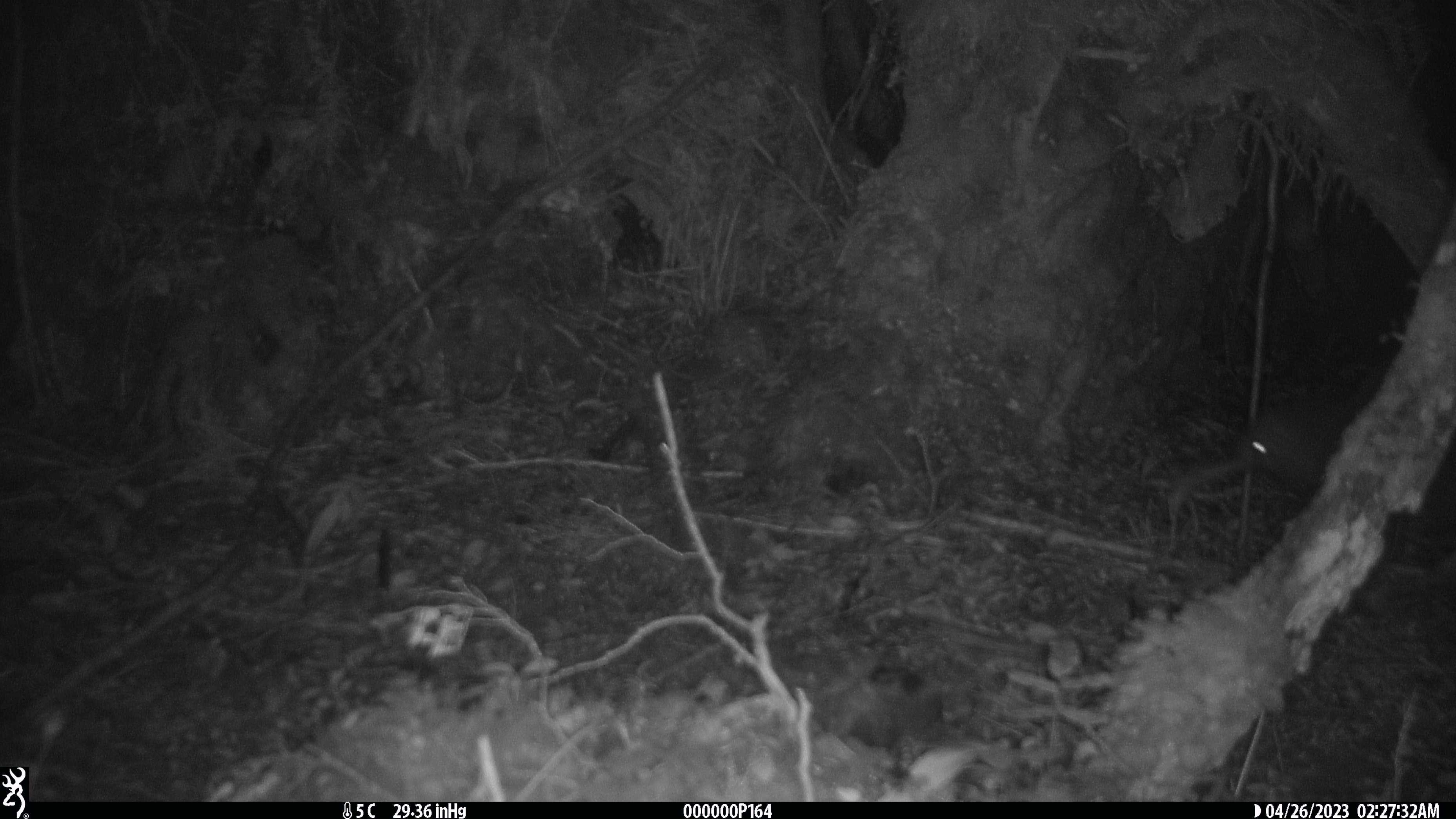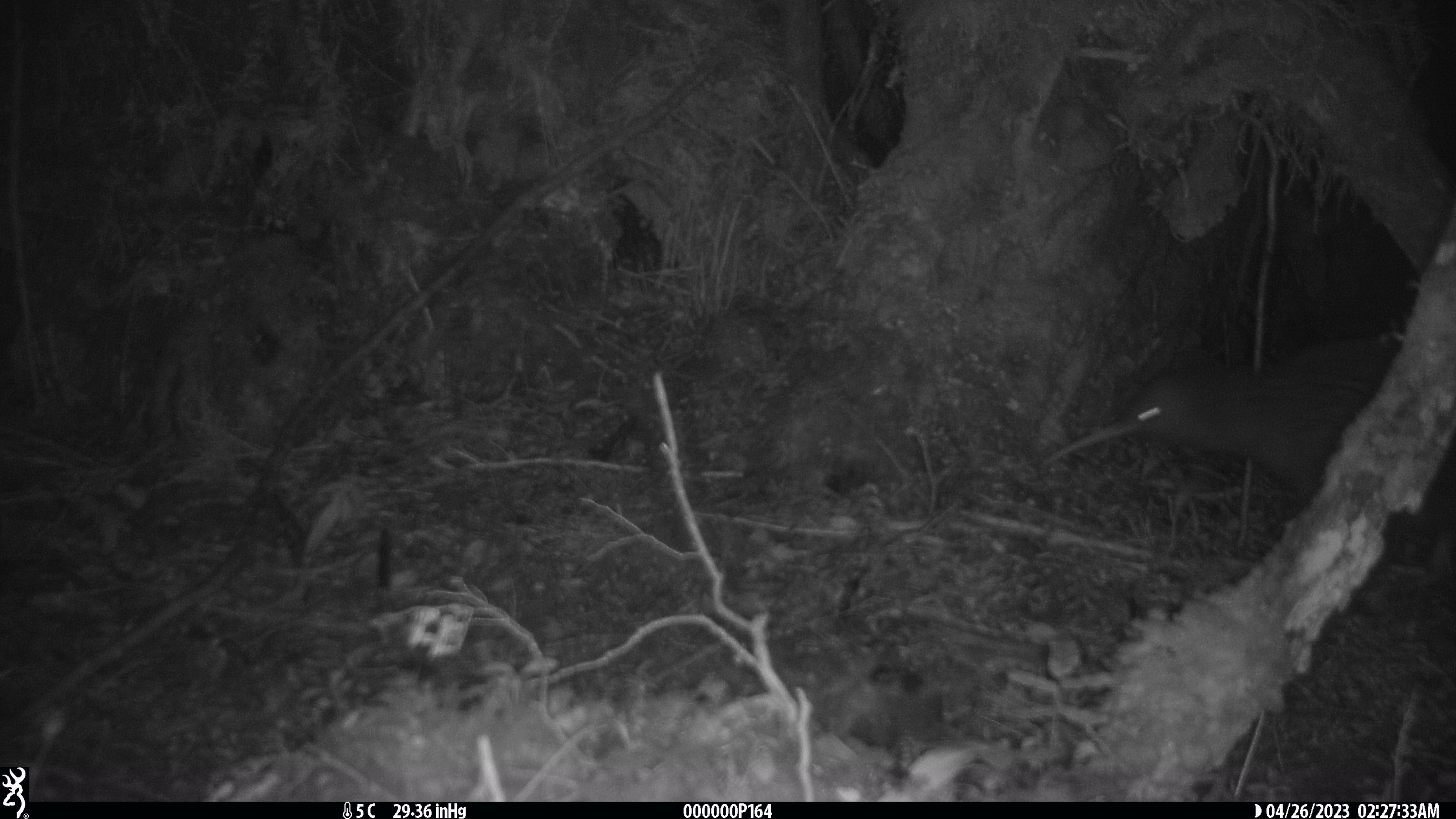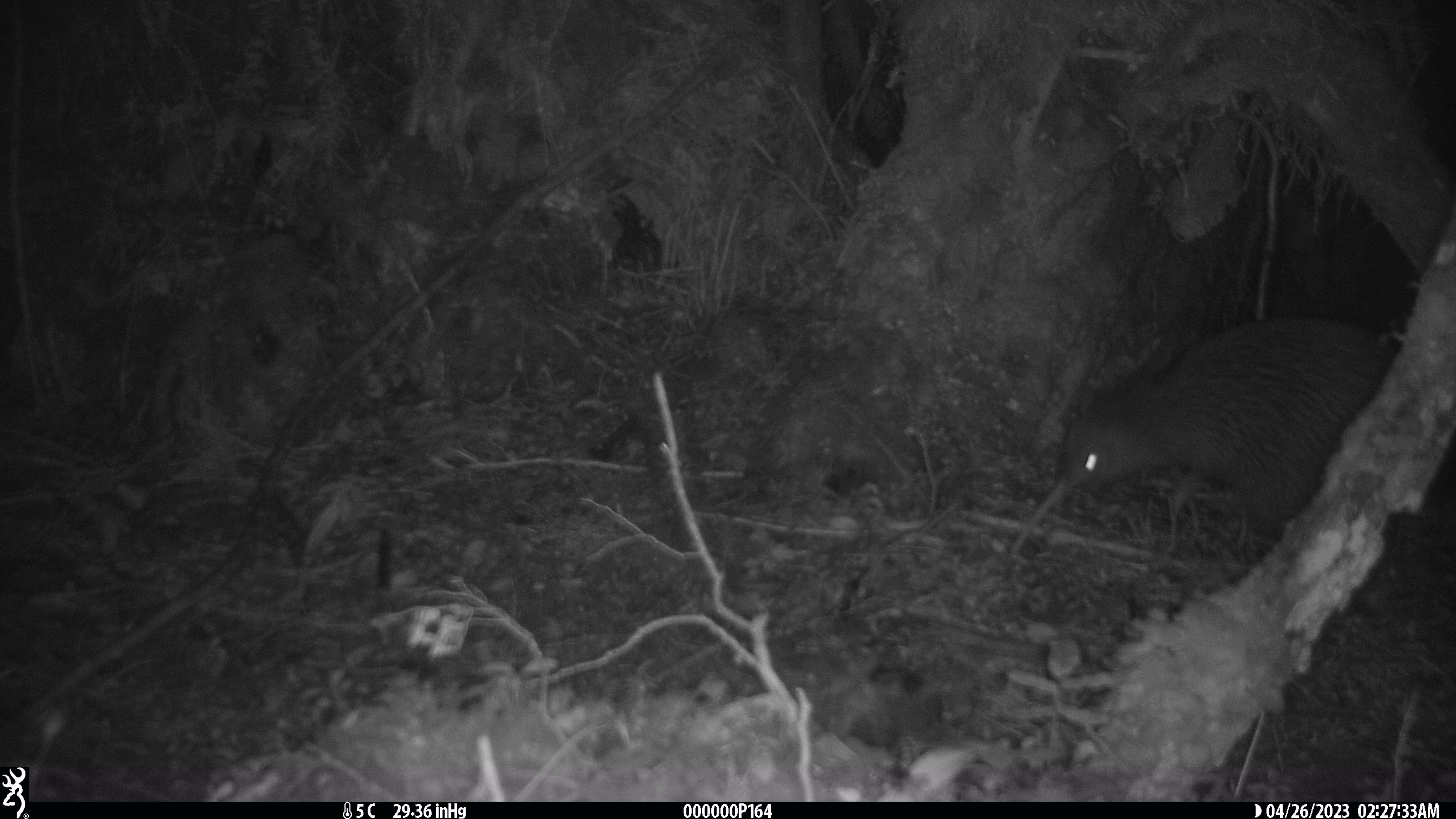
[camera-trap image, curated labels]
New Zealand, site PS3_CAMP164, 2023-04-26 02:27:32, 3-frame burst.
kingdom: Animalia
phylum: Chordata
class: Aves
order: Apterygiformes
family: Apterygidae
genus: Apteryx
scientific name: Apteryx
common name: kiwi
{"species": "kiwi (Apteryx)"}